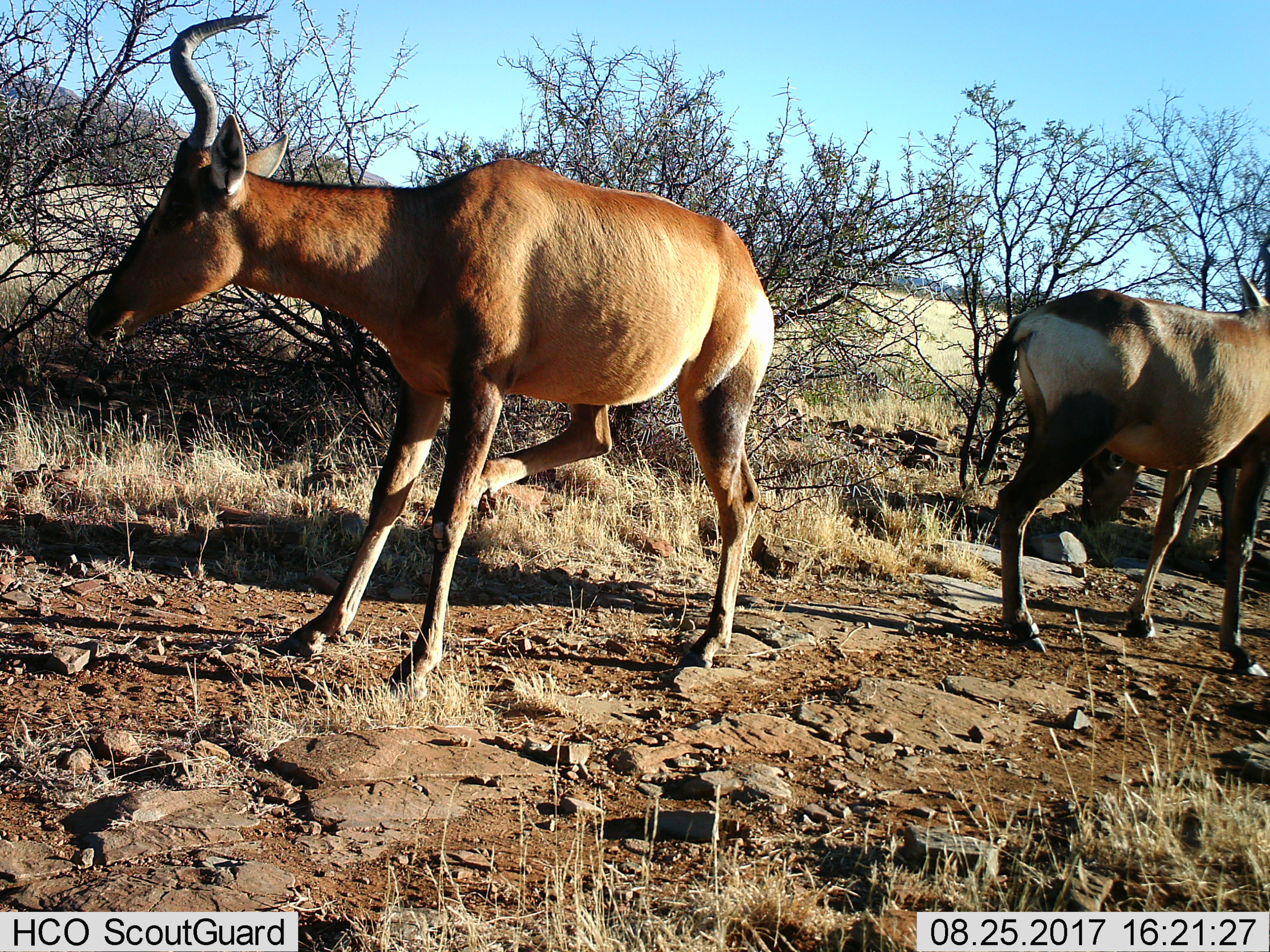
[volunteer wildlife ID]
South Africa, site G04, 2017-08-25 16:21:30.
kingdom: Animalia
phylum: Chordata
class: Mammalia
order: Artiodactyla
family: Bovidae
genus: Alcelaphus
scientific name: Alcelaphus buselaphus caama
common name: red hartebeest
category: hartebeestred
Hartebeestred (red hartebeest) (Alcelaphus buselaphus caama), count 2. Behavior (volunteer vote fractions): standing 33%, resting 0%, moving 67%, interacting 0%. Young present (vote fraction): 0%. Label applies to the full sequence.